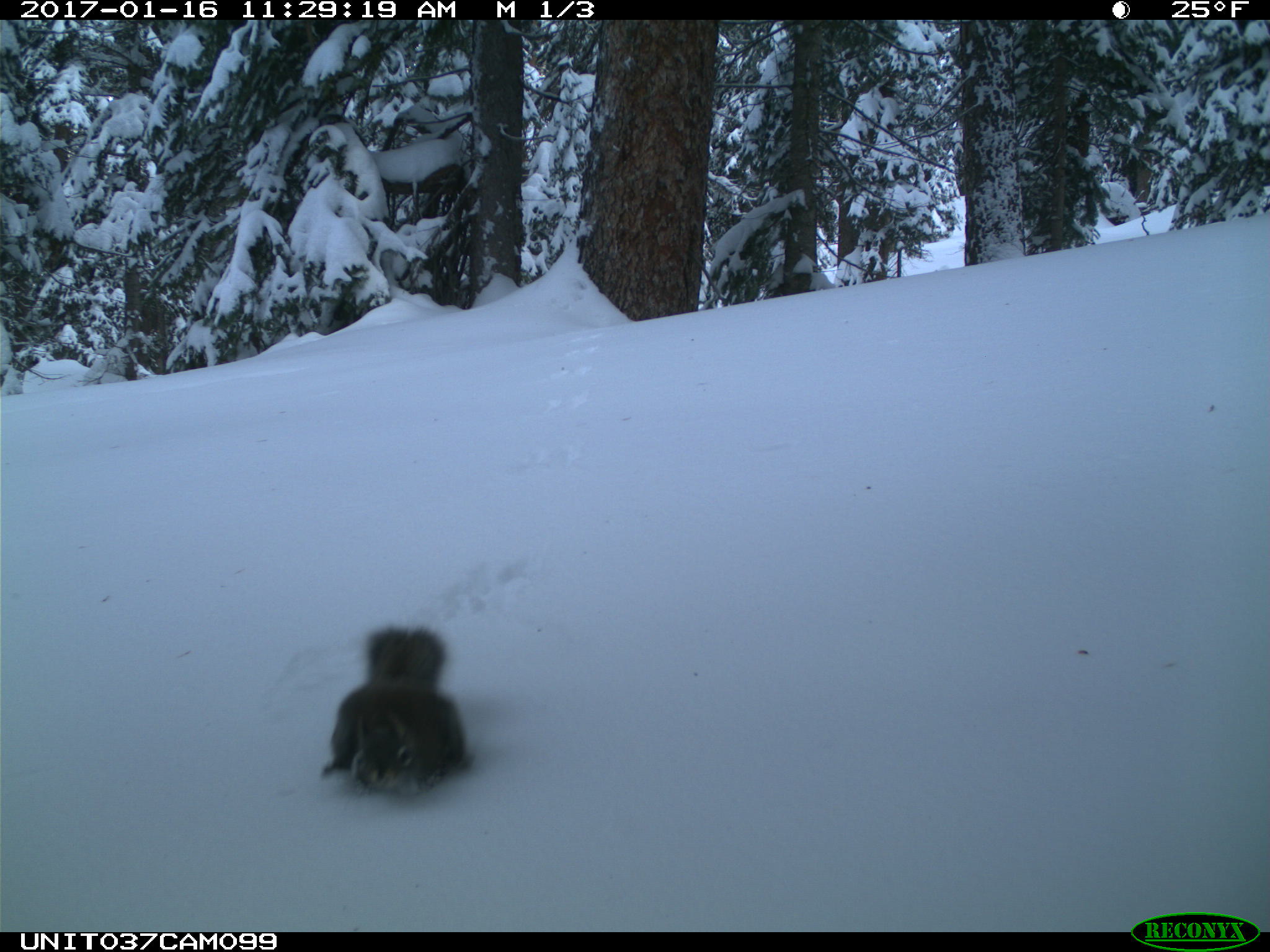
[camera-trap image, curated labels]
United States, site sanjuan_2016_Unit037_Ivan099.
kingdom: Animalia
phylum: Chordata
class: Mammalia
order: Rodentia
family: Sciuridae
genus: Tamiasciurus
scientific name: Tamiasciurus hudsonicus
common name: american red squirrel